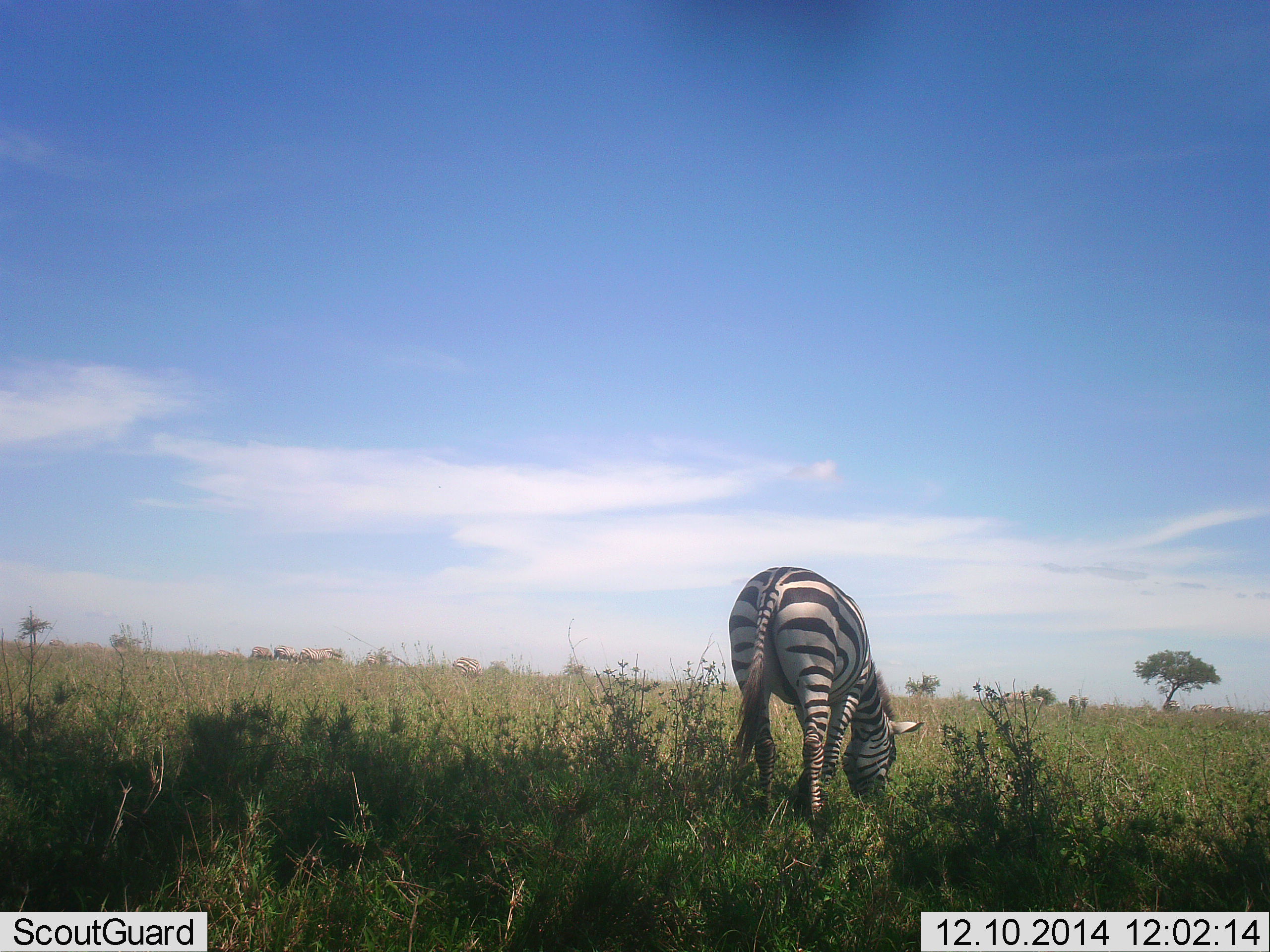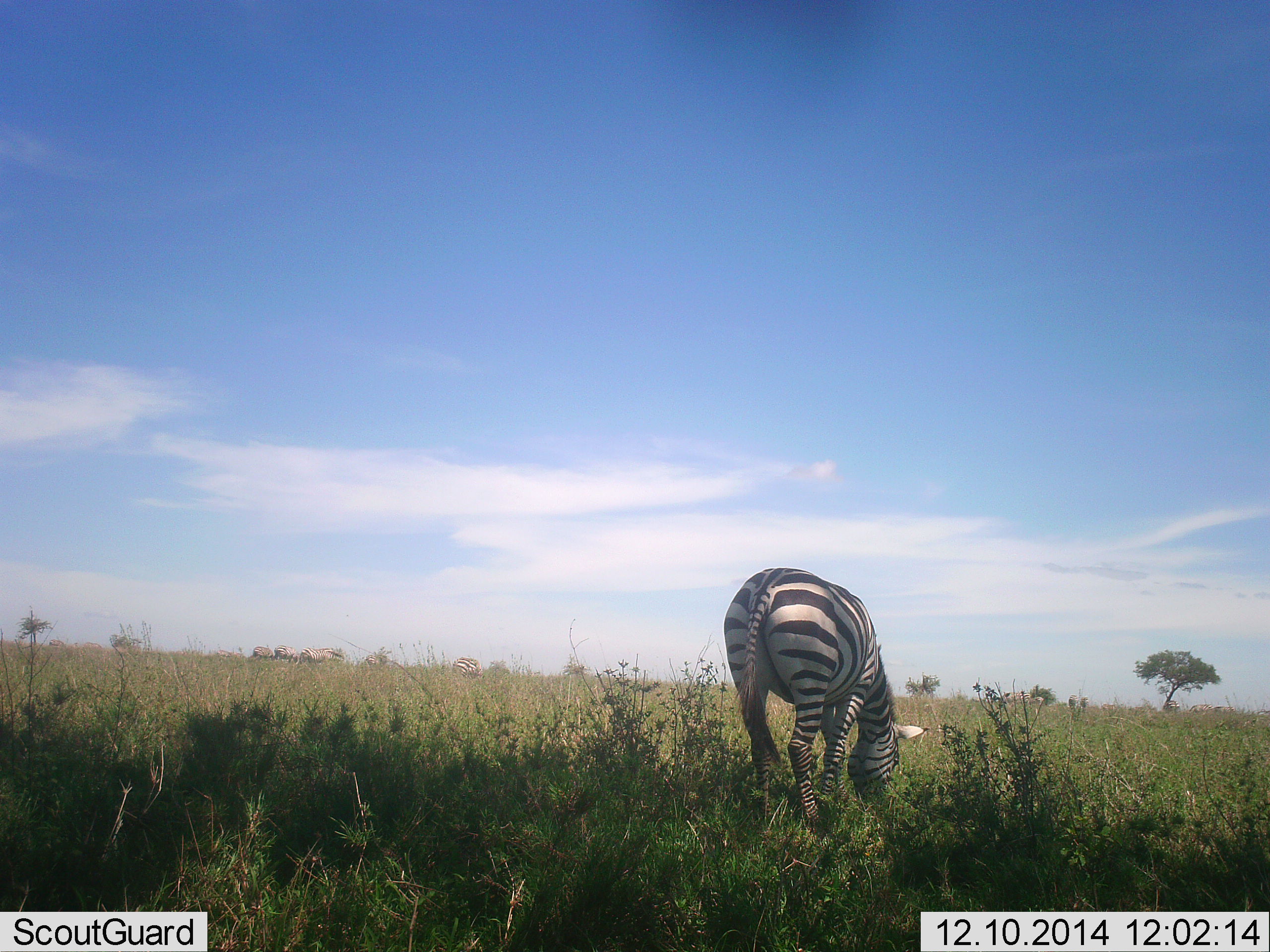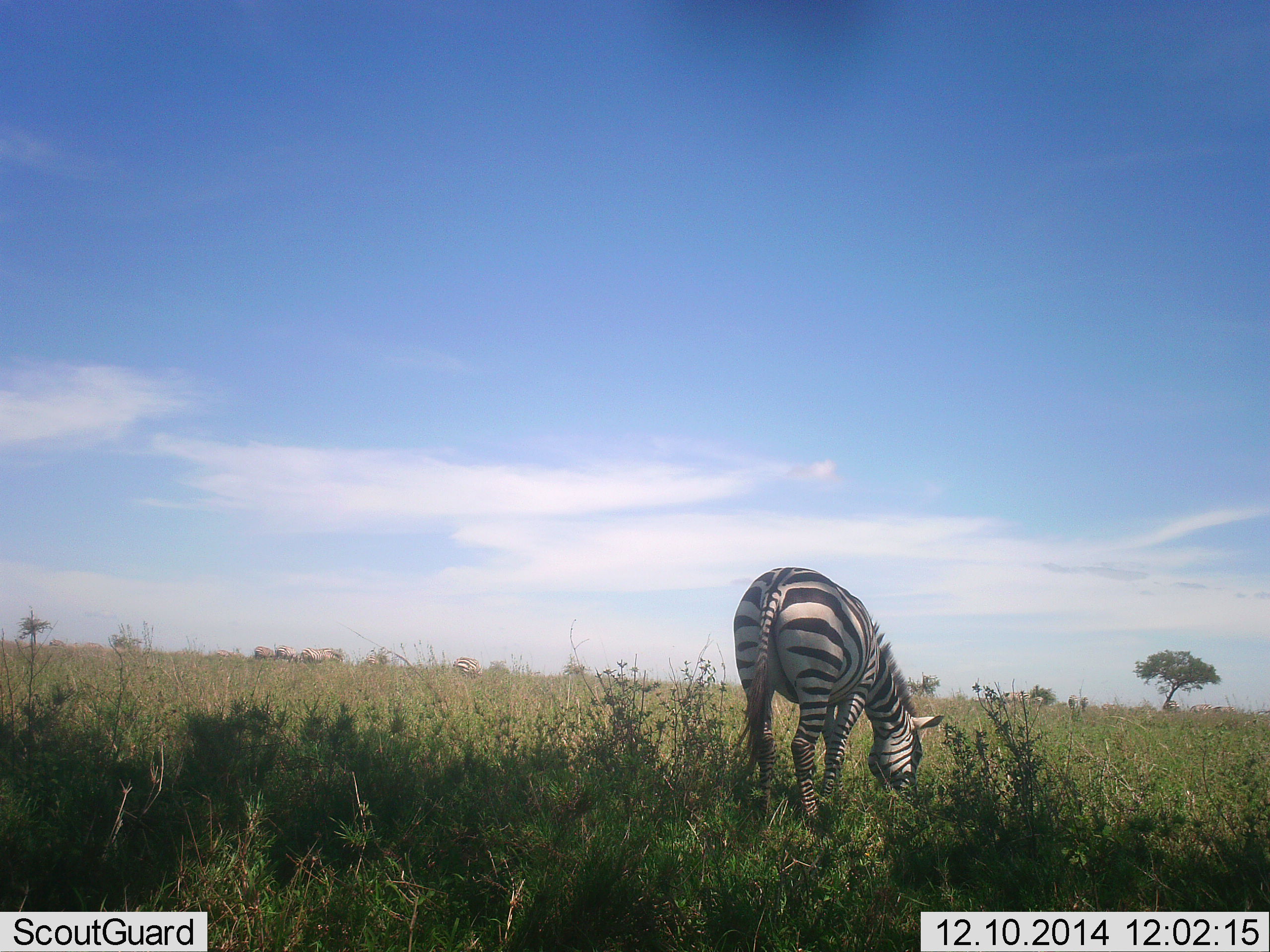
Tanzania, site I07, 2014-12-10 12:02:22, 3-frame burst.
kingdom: Animalia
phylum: Chordata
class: Mammalia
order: Perissodactyla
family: Equidae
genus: Equus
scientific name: Equus quagga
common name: plains zebra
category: zebra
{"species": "zebra (plains zebra) (Equus quagga)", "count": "1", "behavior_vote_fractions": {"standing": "18%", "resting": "0%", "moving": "0%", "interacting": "0%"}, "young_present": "0%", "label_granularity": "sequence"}